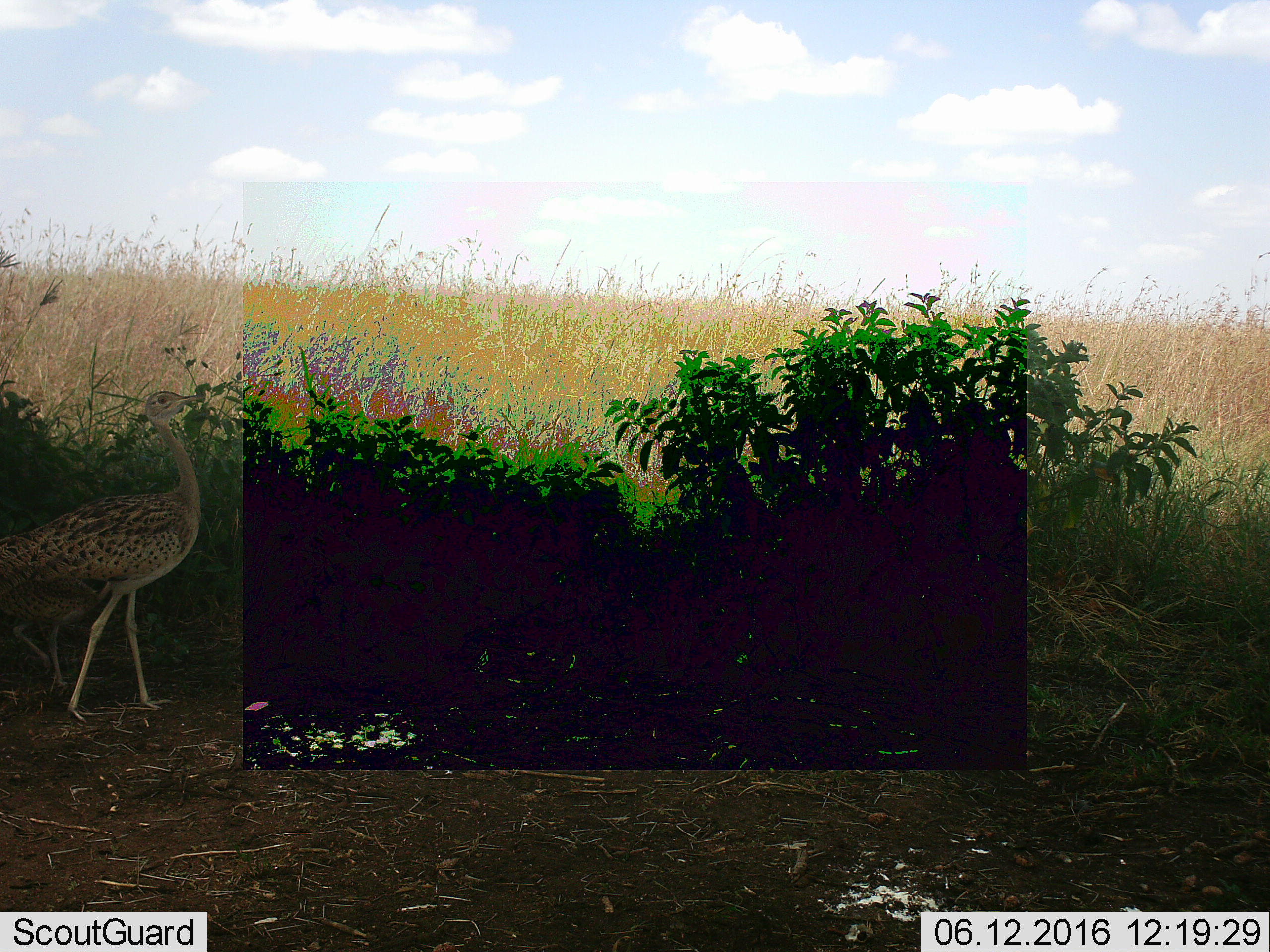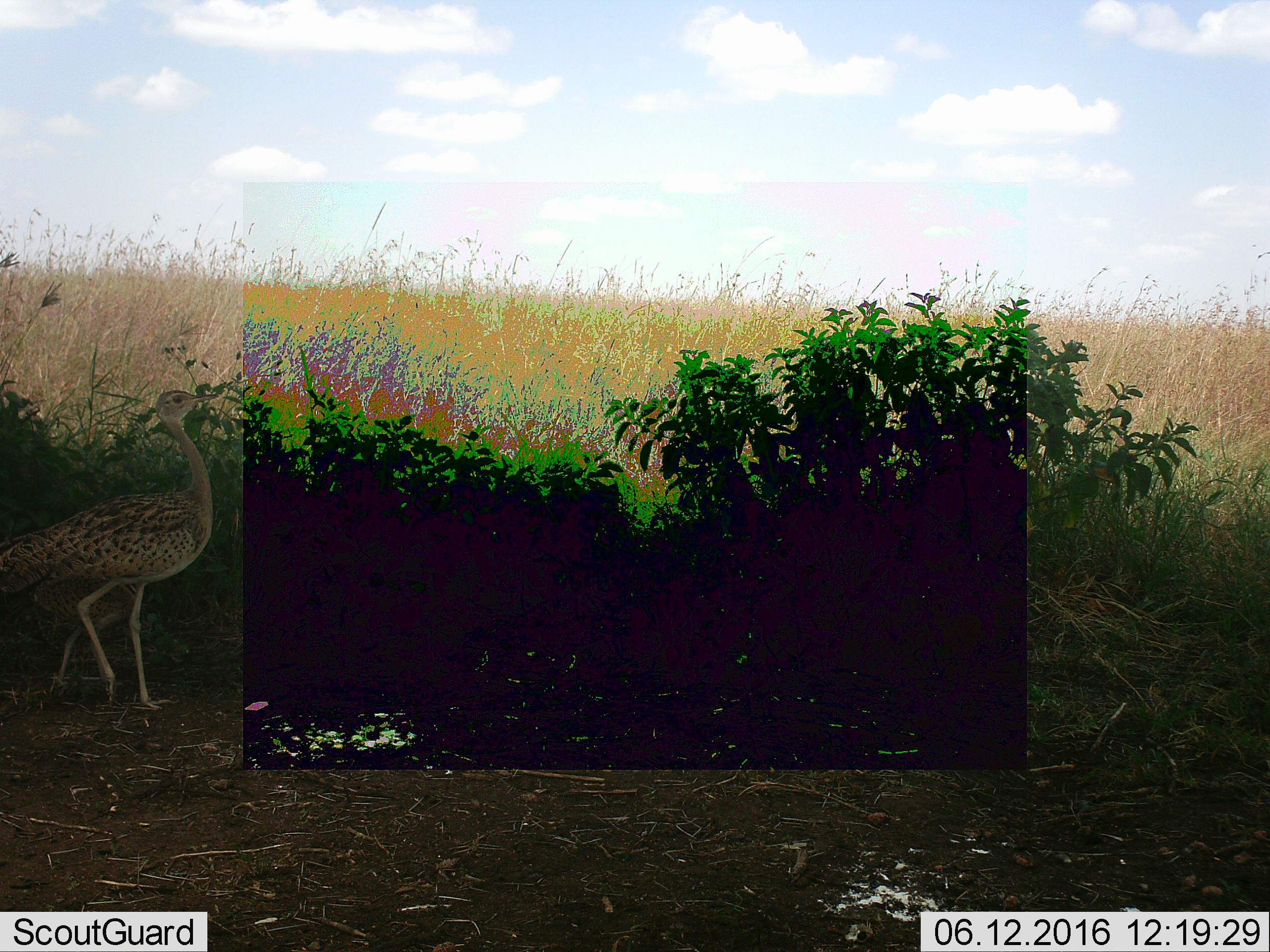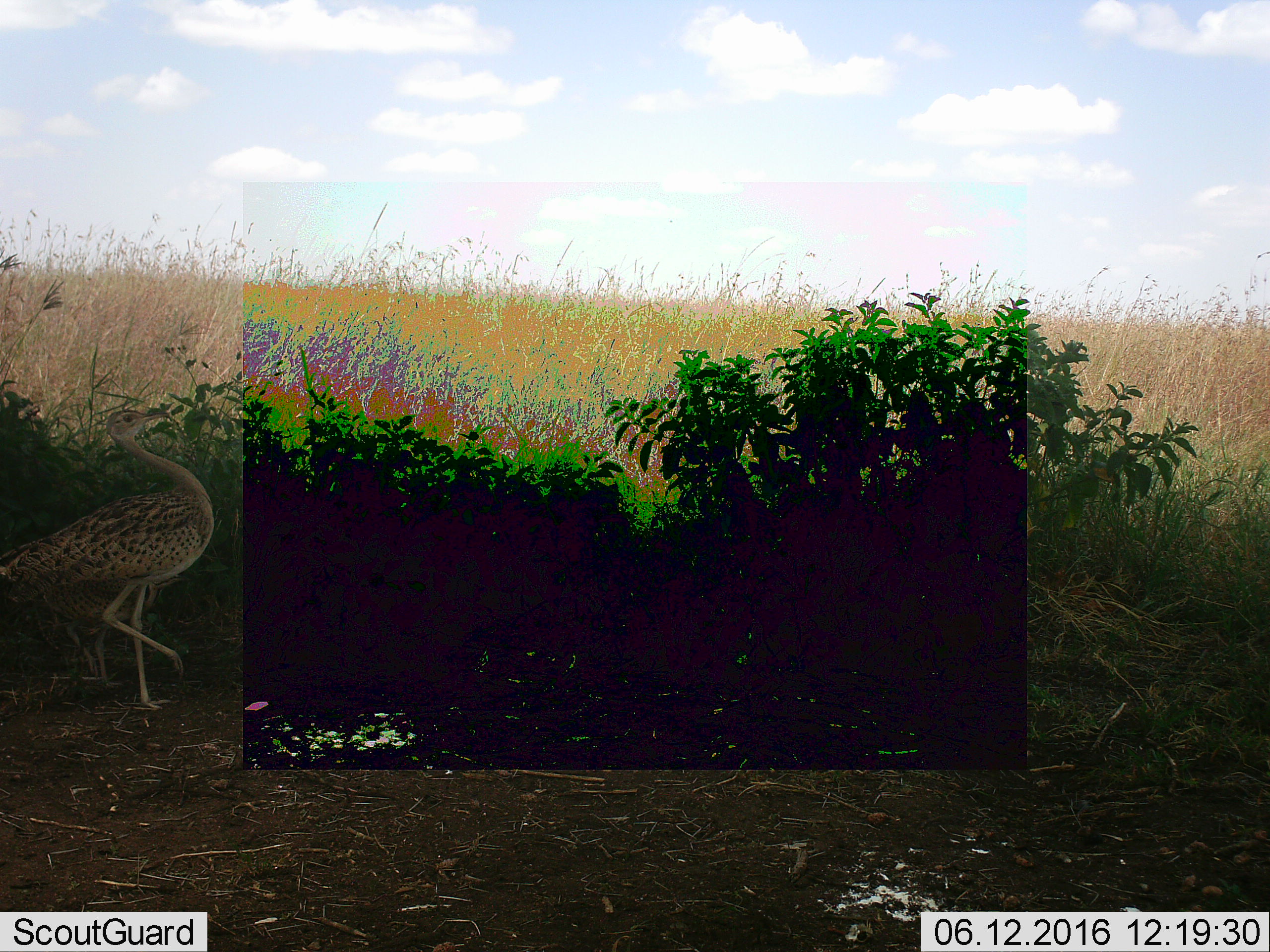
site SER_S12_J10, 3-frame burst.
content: unidentified animal